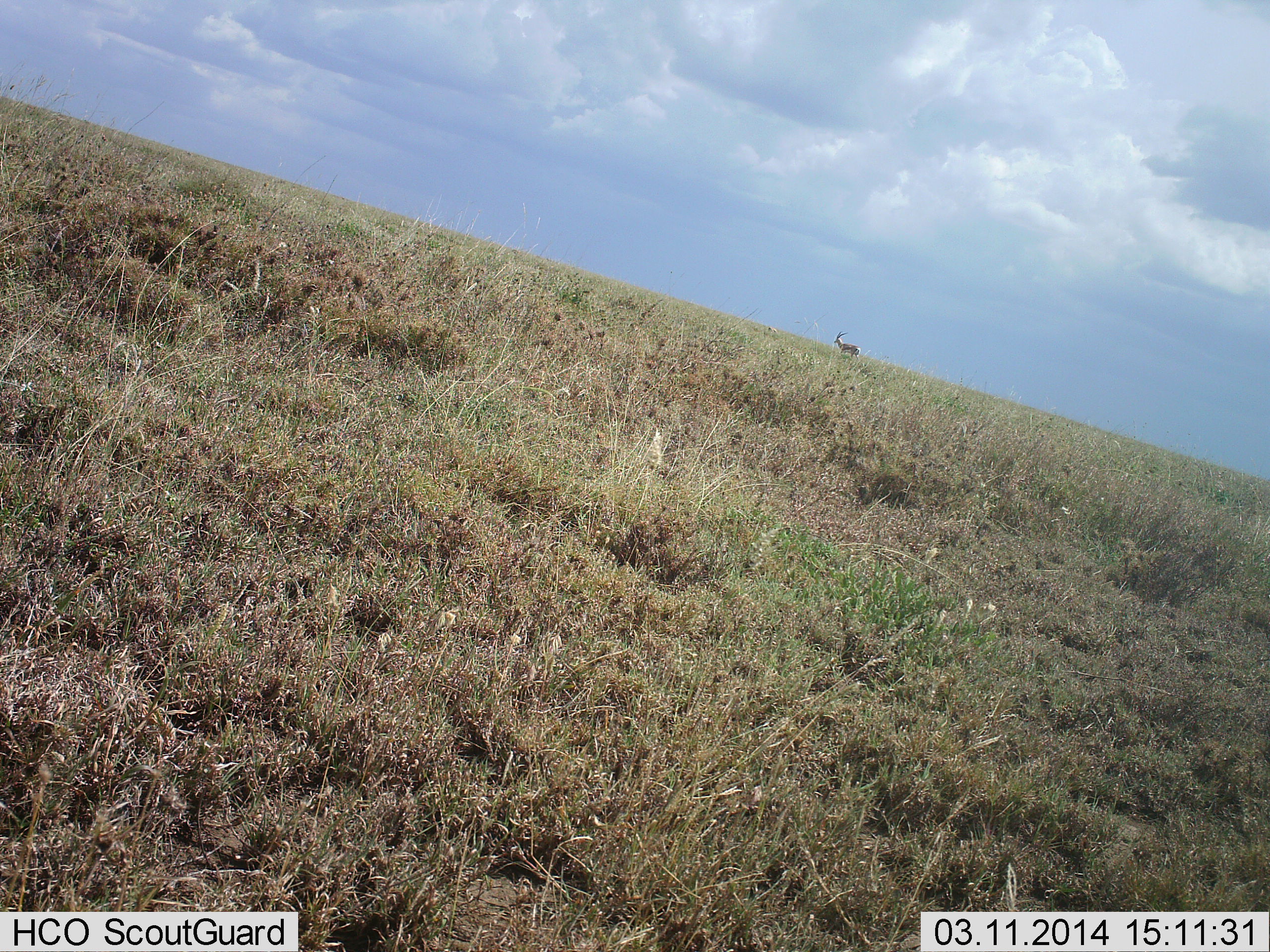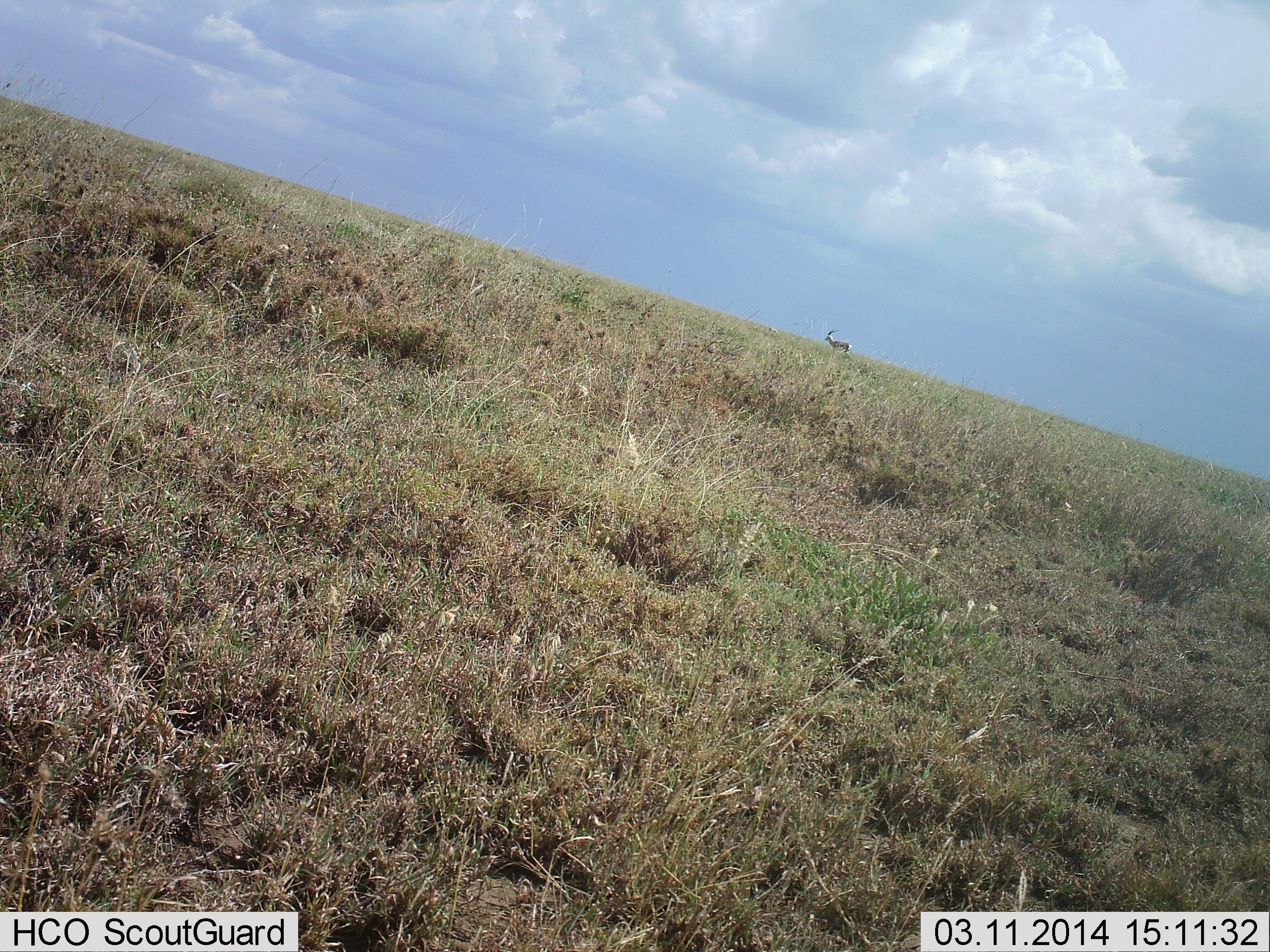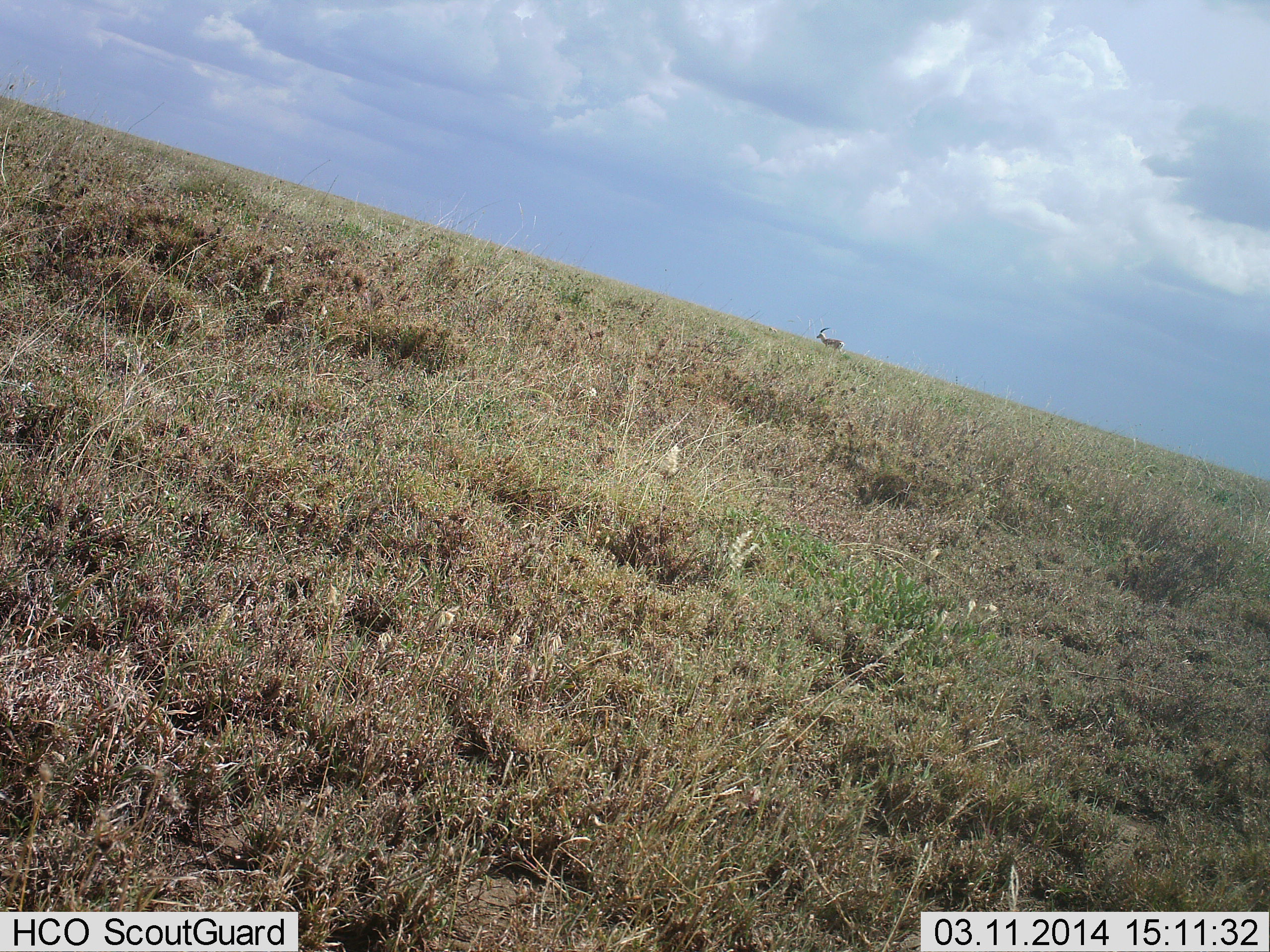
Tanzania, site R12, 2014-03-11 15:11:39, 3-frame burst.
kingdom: Animalia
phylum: Chordata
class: Mammalia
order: Artiodactyla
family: Bovidae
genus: Eudorcas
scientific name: Eudorcas thomsonii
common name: thomson's gazelle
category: gazellethomsons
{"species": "gazellethomsons (thomson's gazelle) (Eudorcas thomsonii)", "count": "1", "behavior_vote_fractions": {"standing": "20%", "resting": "0%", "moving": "80%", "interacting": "0%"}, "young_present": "0%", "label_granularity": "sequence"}